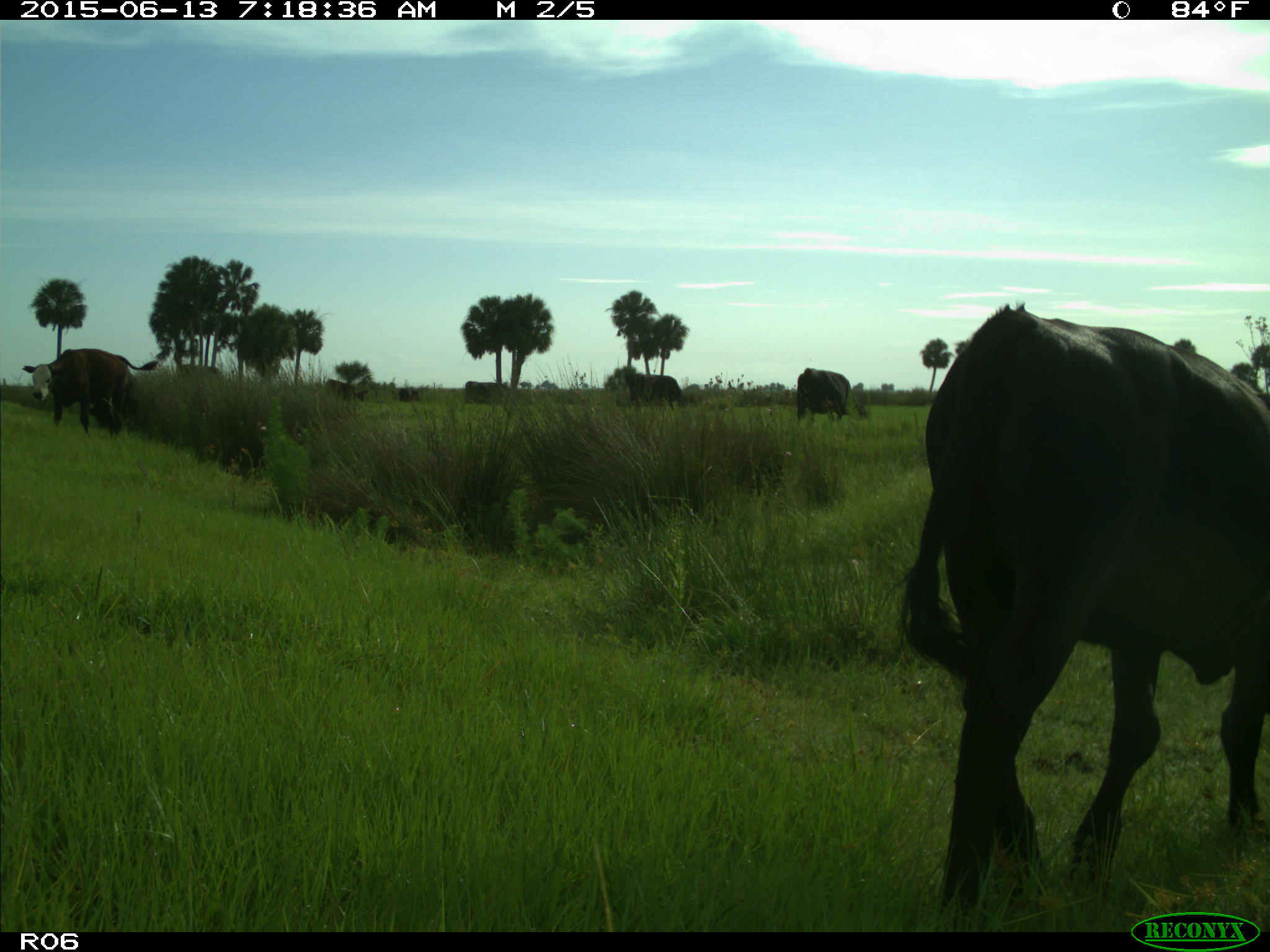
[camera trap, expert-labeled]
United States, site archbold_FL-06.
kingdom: Animalia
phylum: Chordata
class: Mammalia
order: Artiodactyla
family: Bovidae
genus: Bos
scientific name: Bos taurus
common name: domestic cow